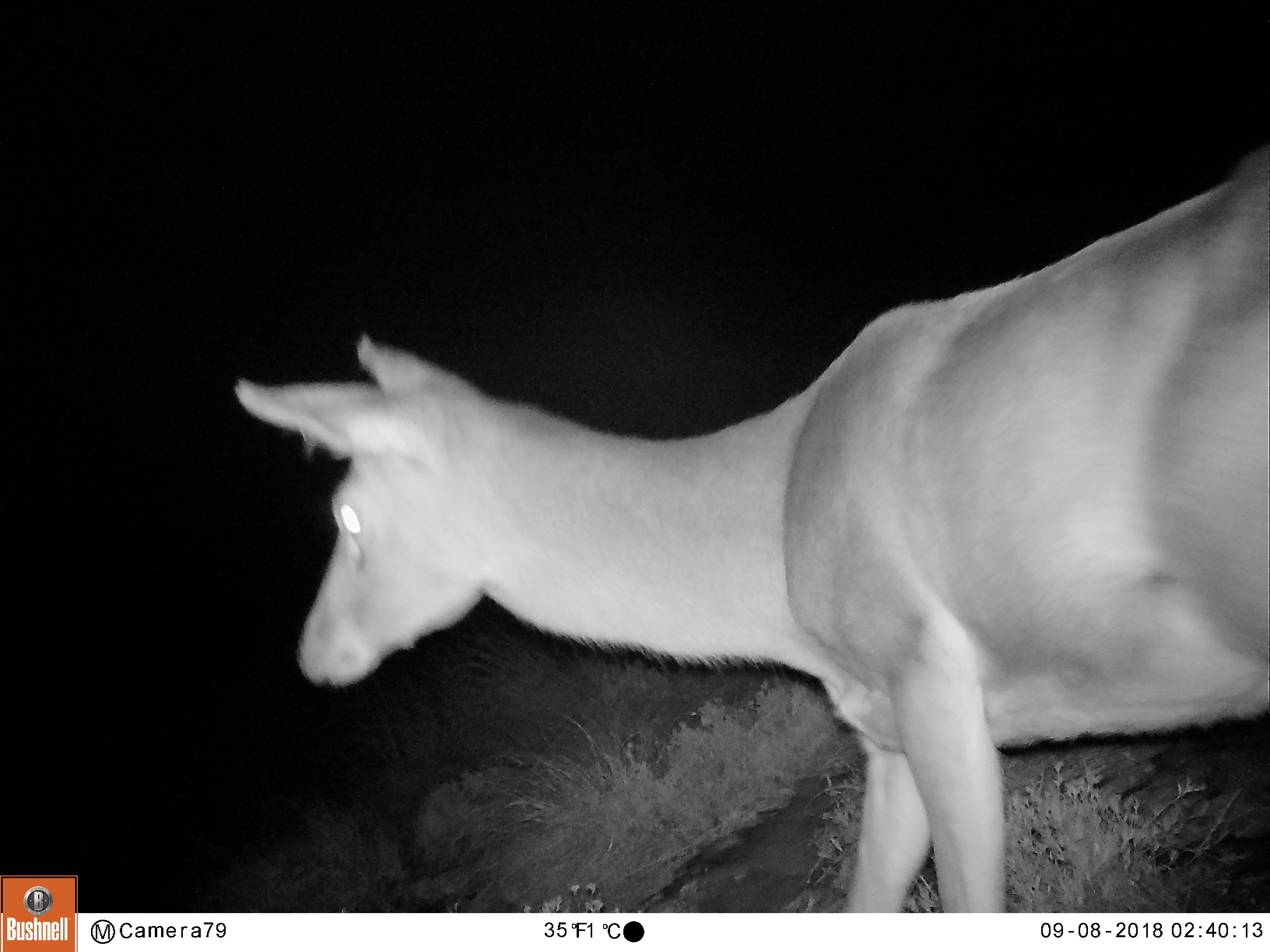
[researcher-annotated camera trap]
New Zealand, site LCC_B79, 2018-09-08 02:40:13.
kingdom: Animalia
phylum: Chordata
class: Mammalia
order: Artiodactyla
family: Cervidae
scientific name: Cervidae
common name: deer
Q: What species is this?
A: Deer (Cervidae).